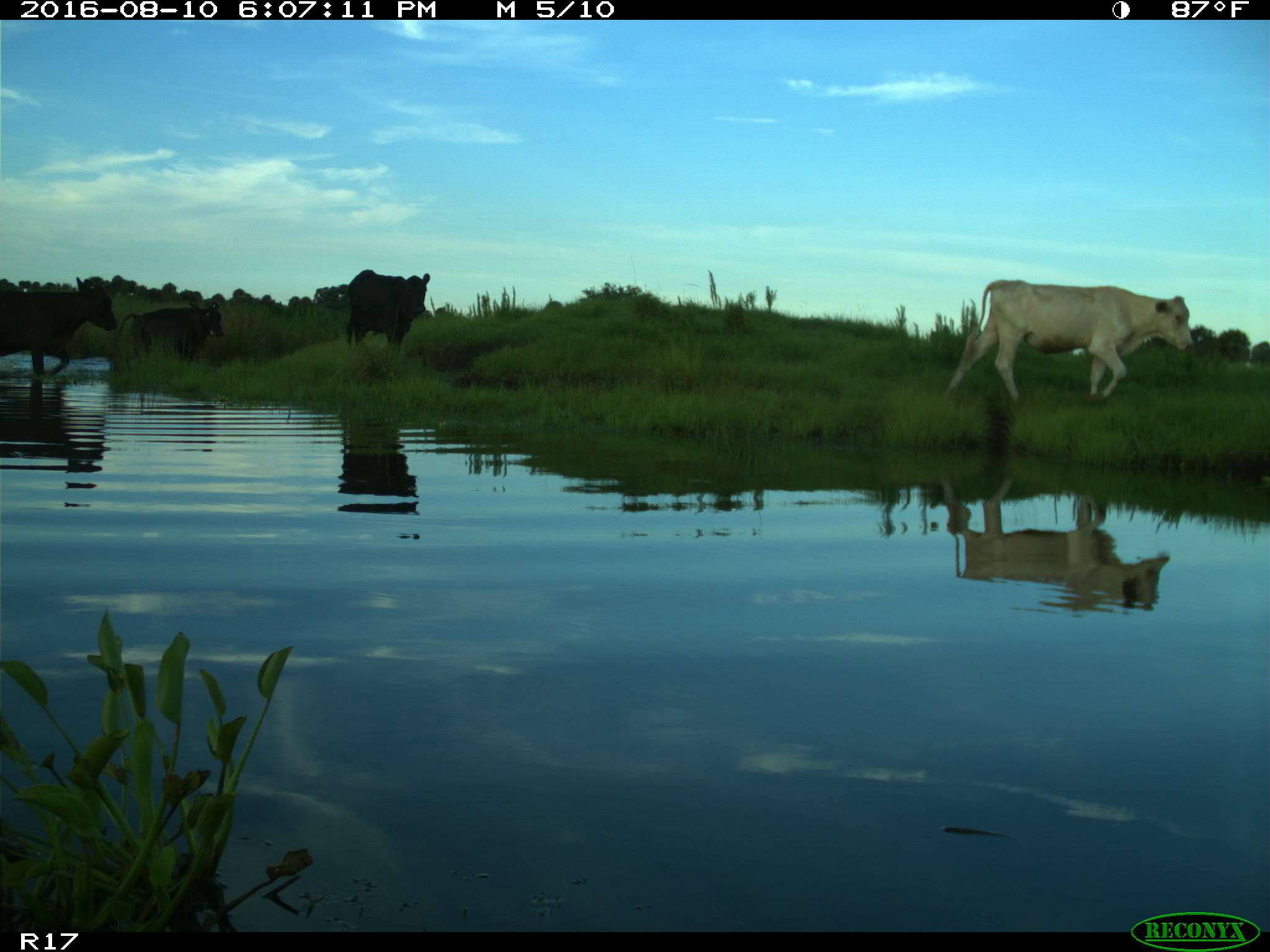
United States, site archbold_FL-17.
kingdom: Animalia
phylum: Chordata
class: Mammalia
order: Artiodactyla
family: Bovidae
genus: Bos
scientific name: Bos taurus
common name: domestic cow